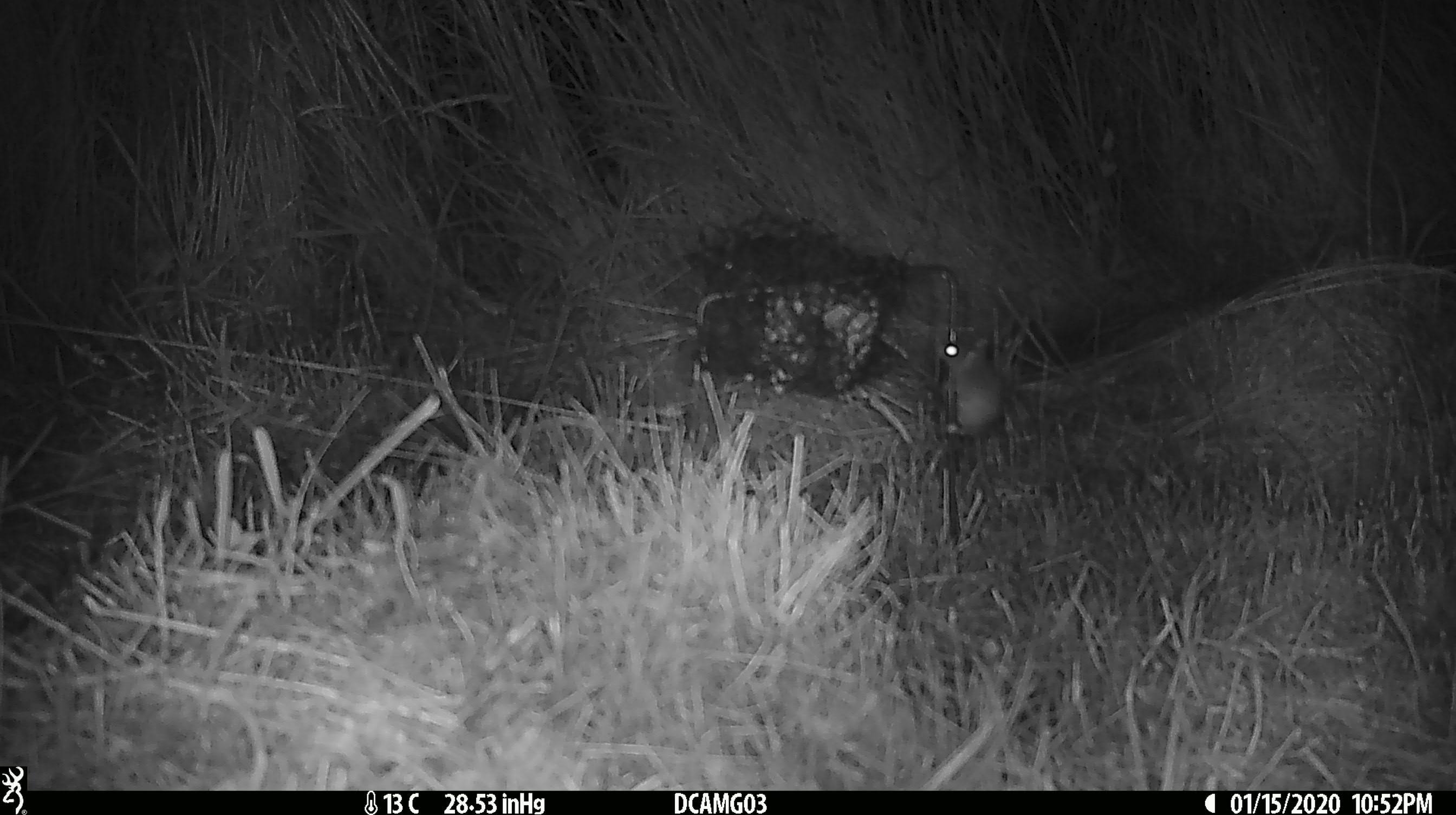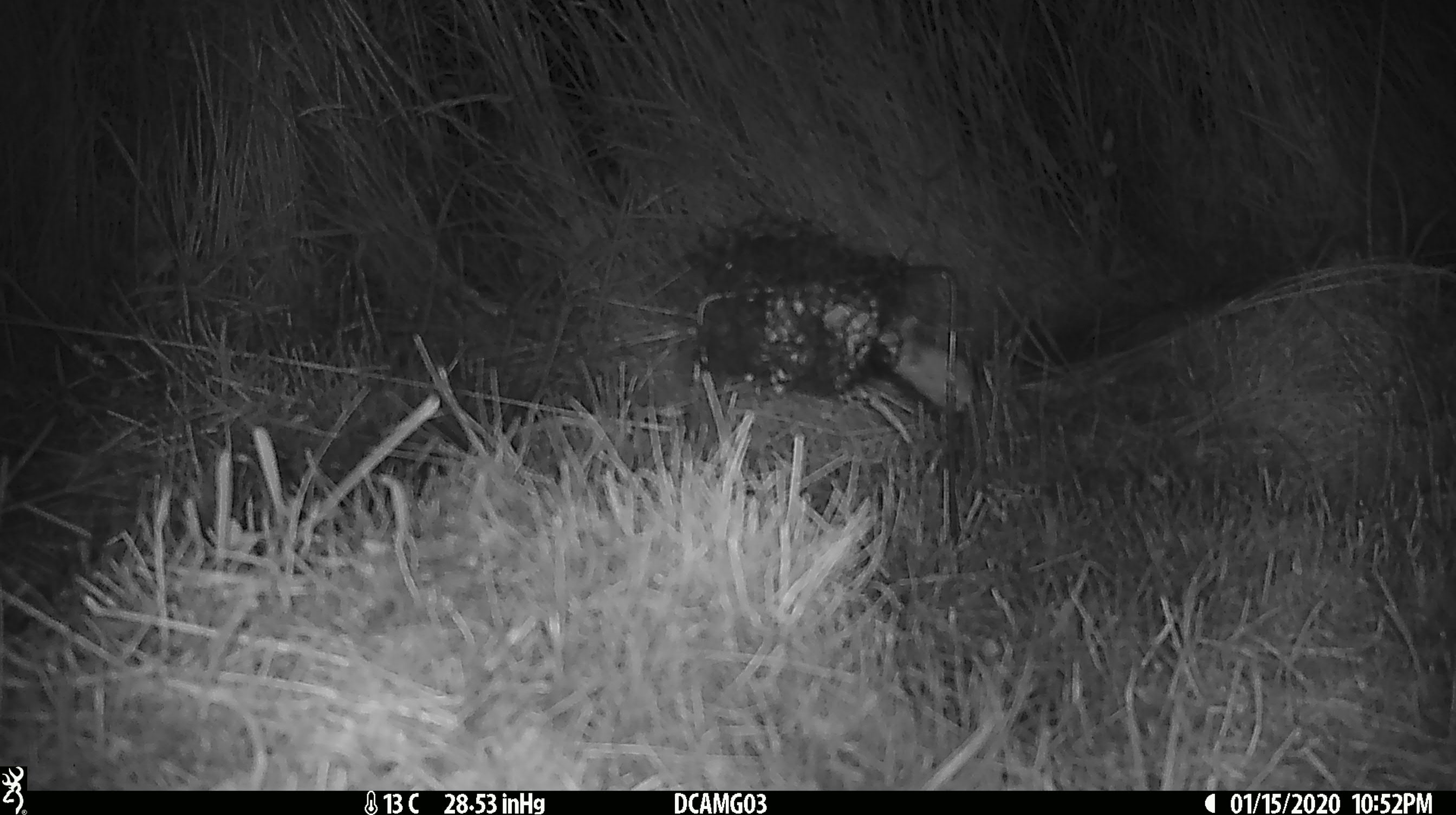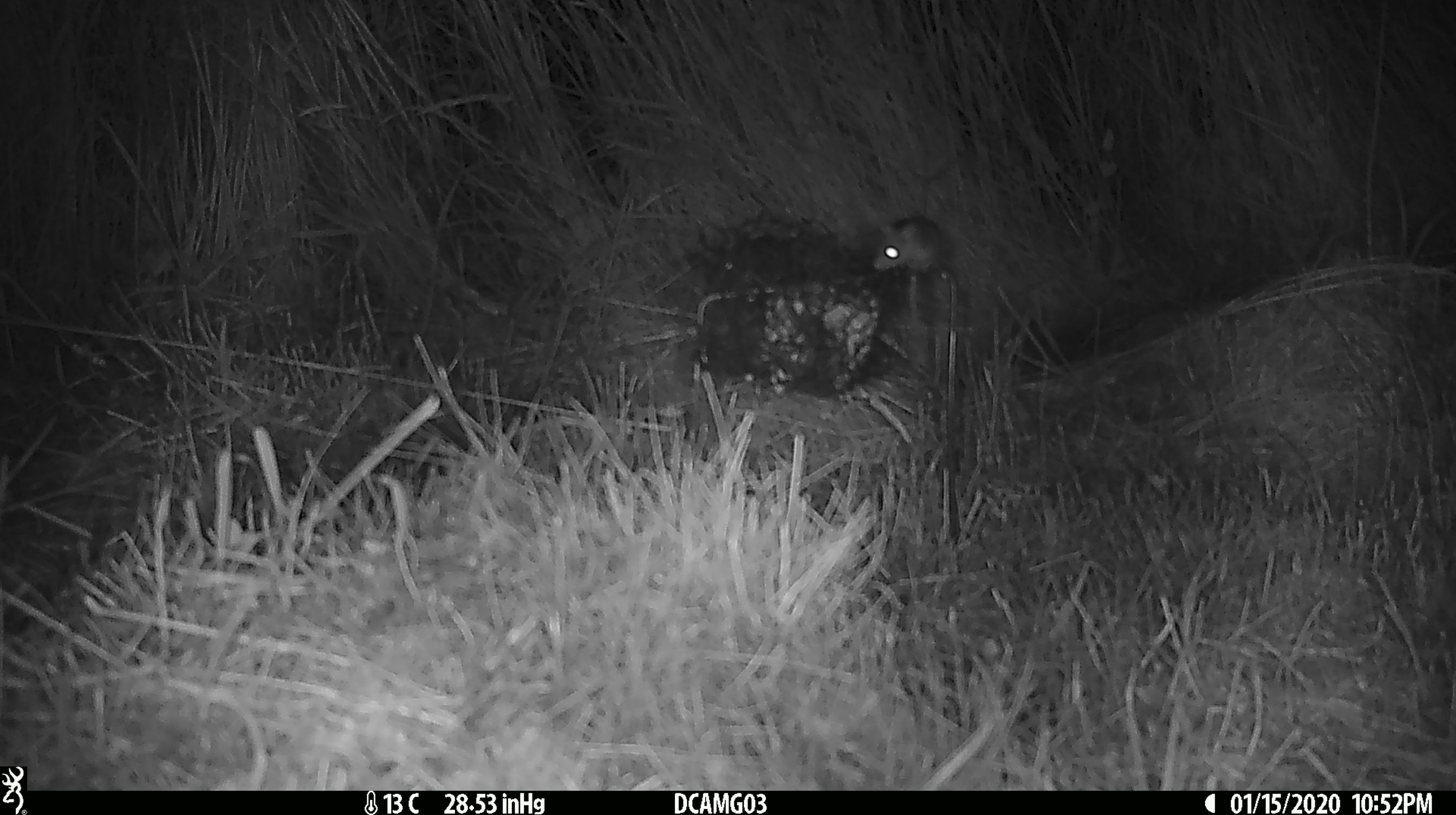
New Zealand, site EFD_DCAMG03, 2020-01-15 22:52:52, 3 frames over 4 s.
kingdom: Animalia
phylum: Chordata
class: Mammalia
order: Rodentia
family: Muridae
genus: Mus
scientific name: Mus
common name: mouse